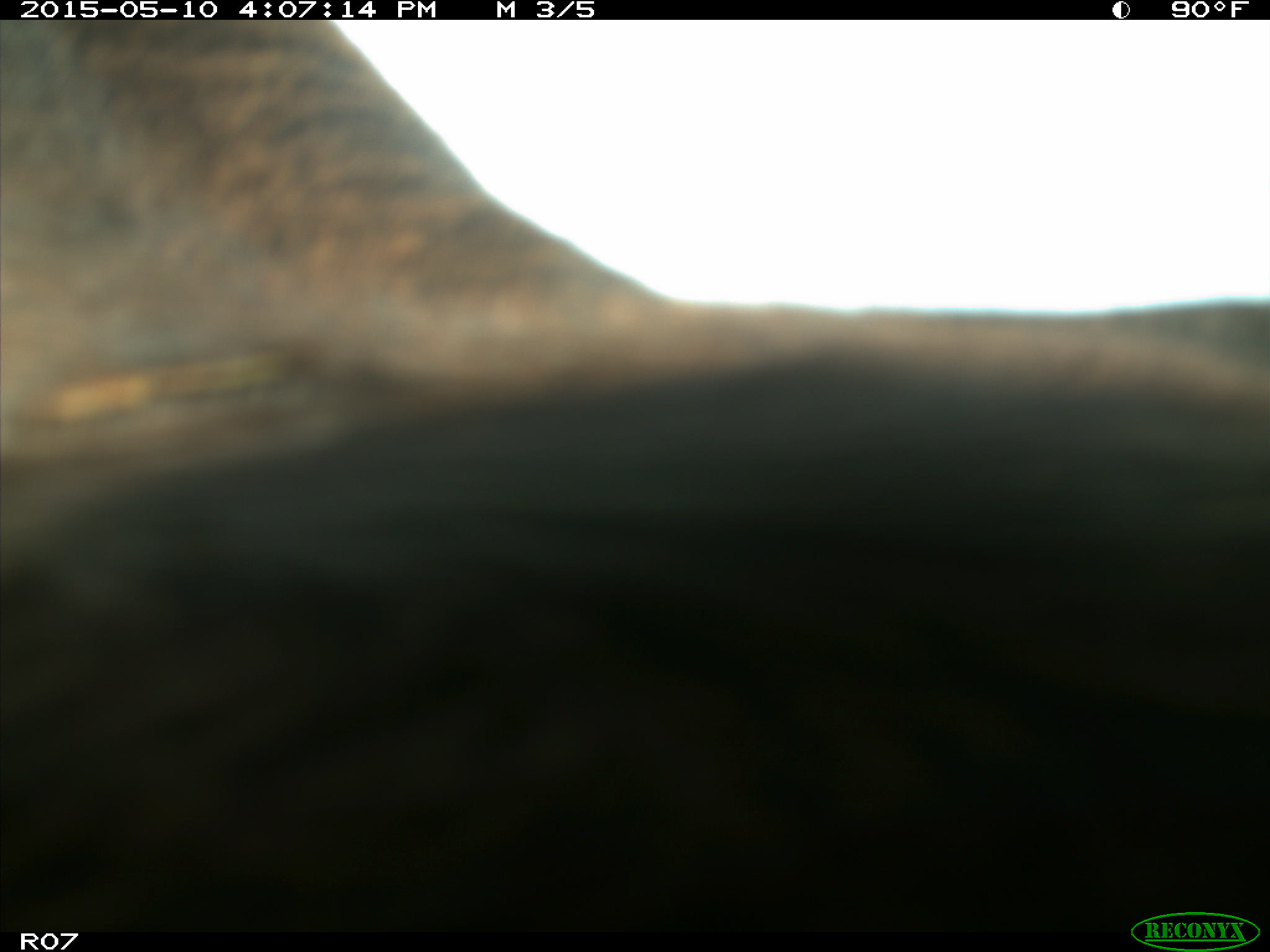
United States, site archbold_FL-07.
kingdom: Animalia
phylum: Chordata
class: Mammalia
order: Artiodactyla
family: Bovidae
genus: Bos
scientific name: Bos taurus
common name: domestic cow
Bos taurus (domestic cow).